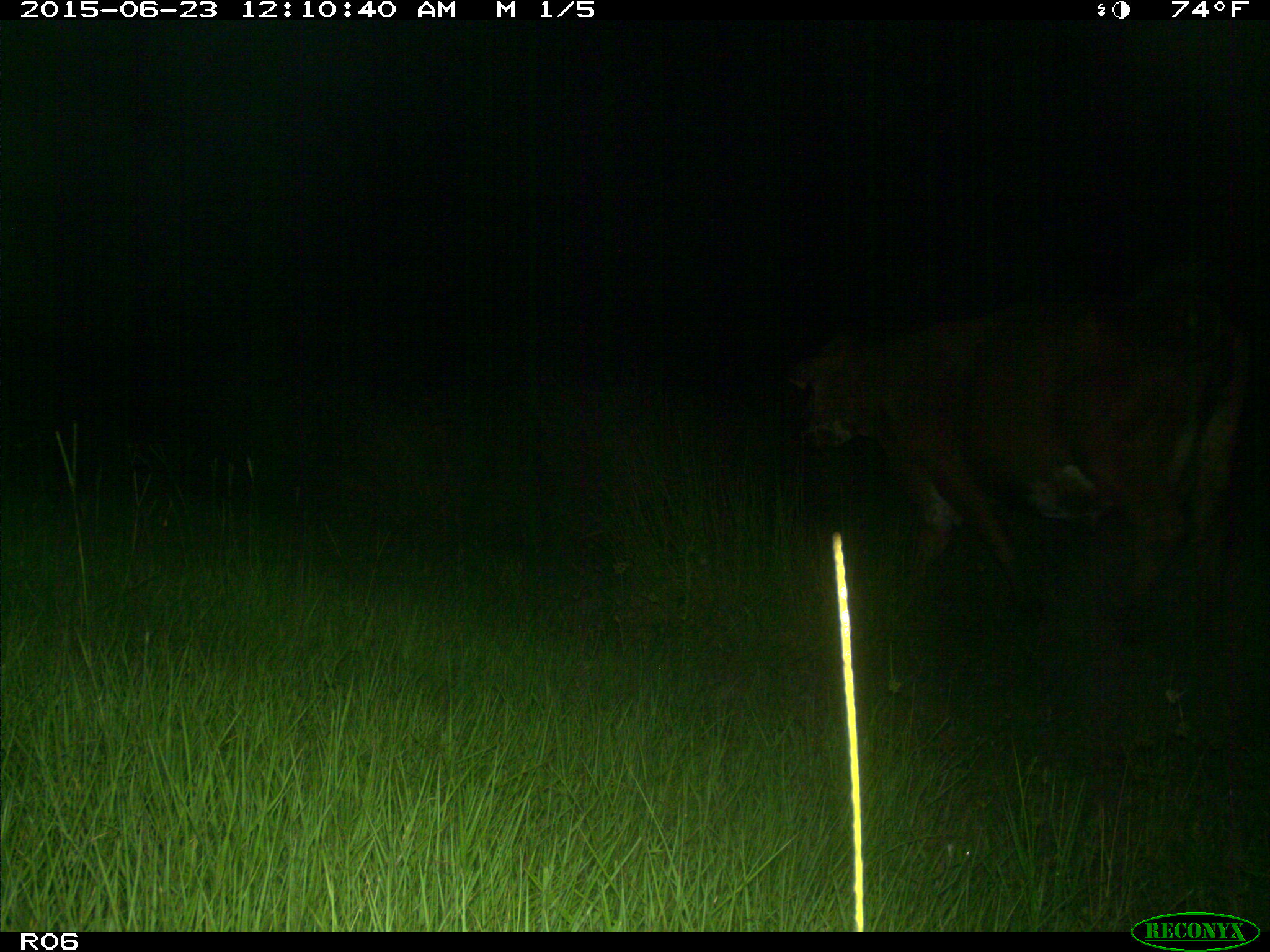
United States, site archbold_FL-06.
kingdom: Animalia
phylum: Chordata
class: Mammalia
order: Artiodactyla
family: Bovidae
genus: Bos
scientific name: Bos taurus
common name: domestic cow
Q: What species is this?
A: Bos taurus (domestic cow).